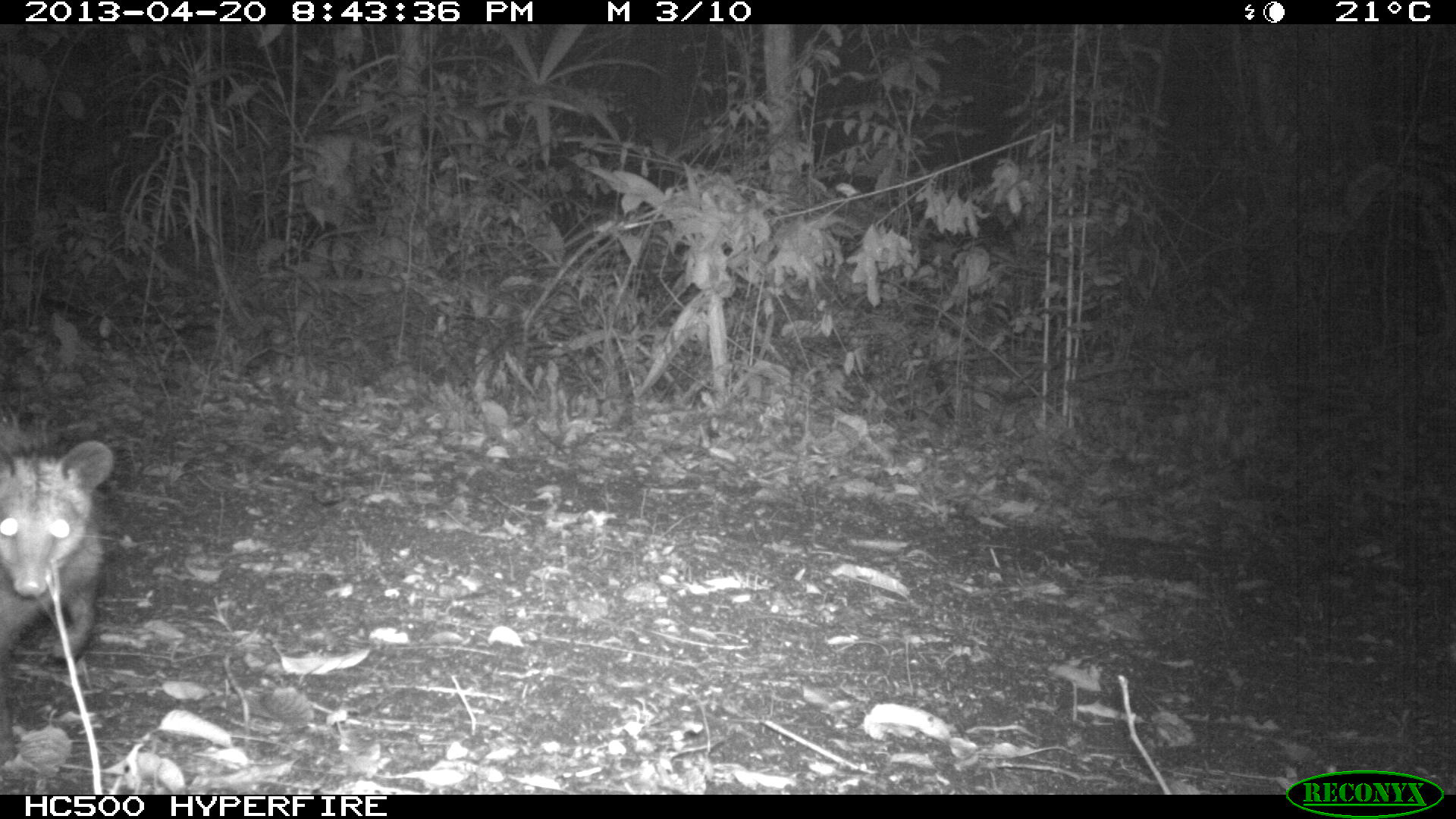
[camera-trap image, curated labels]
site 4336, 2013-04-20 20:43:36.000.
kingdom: Animalia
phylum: Chordata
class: Mammalia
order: Didelphimorphia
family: Didelphidae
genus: Didelphis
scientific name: Didelphis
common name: american opossums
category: didelphis sp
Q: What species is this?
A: Didelphis sp (american opossums) (Didelphis).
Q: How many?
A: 1.